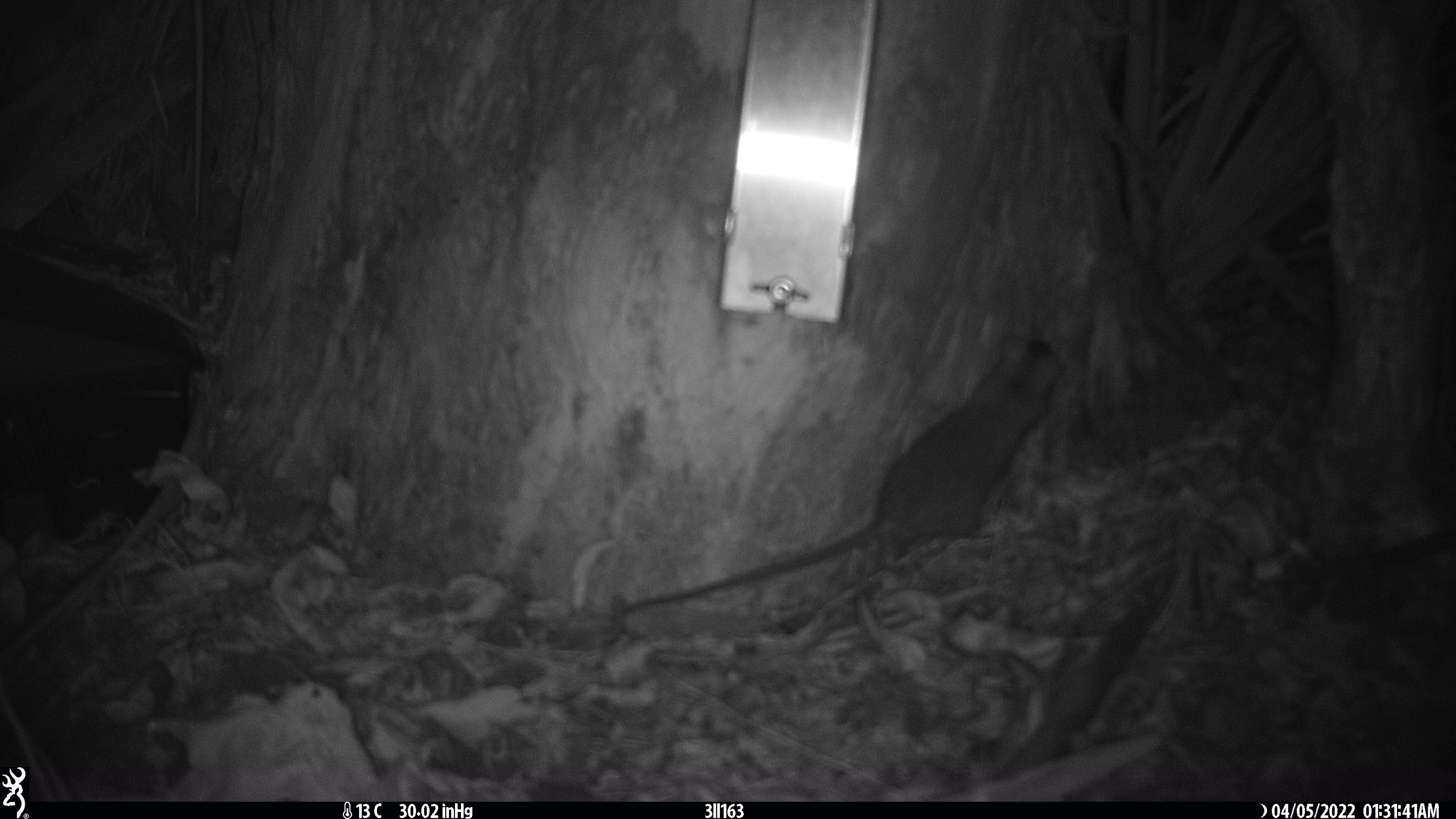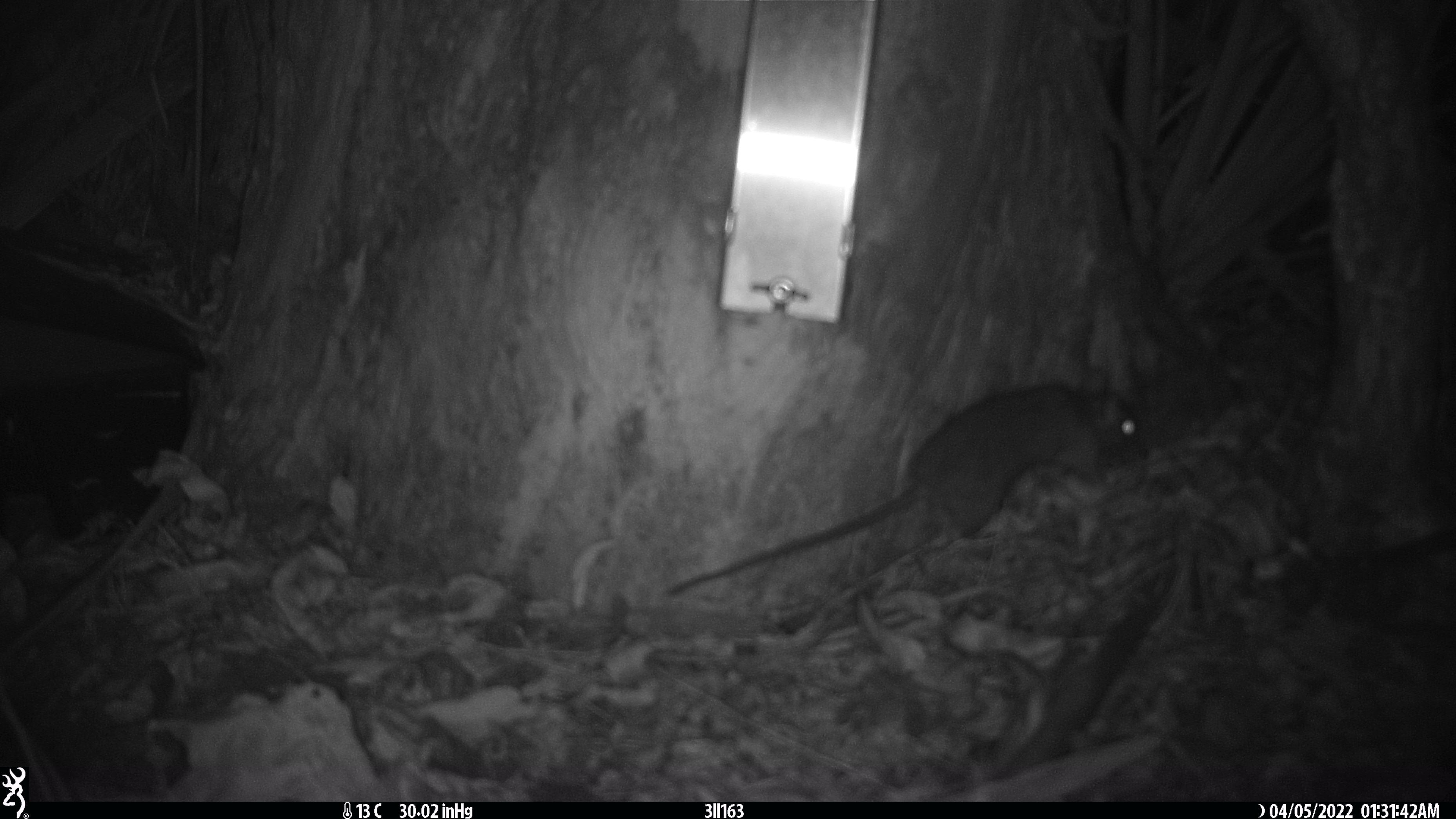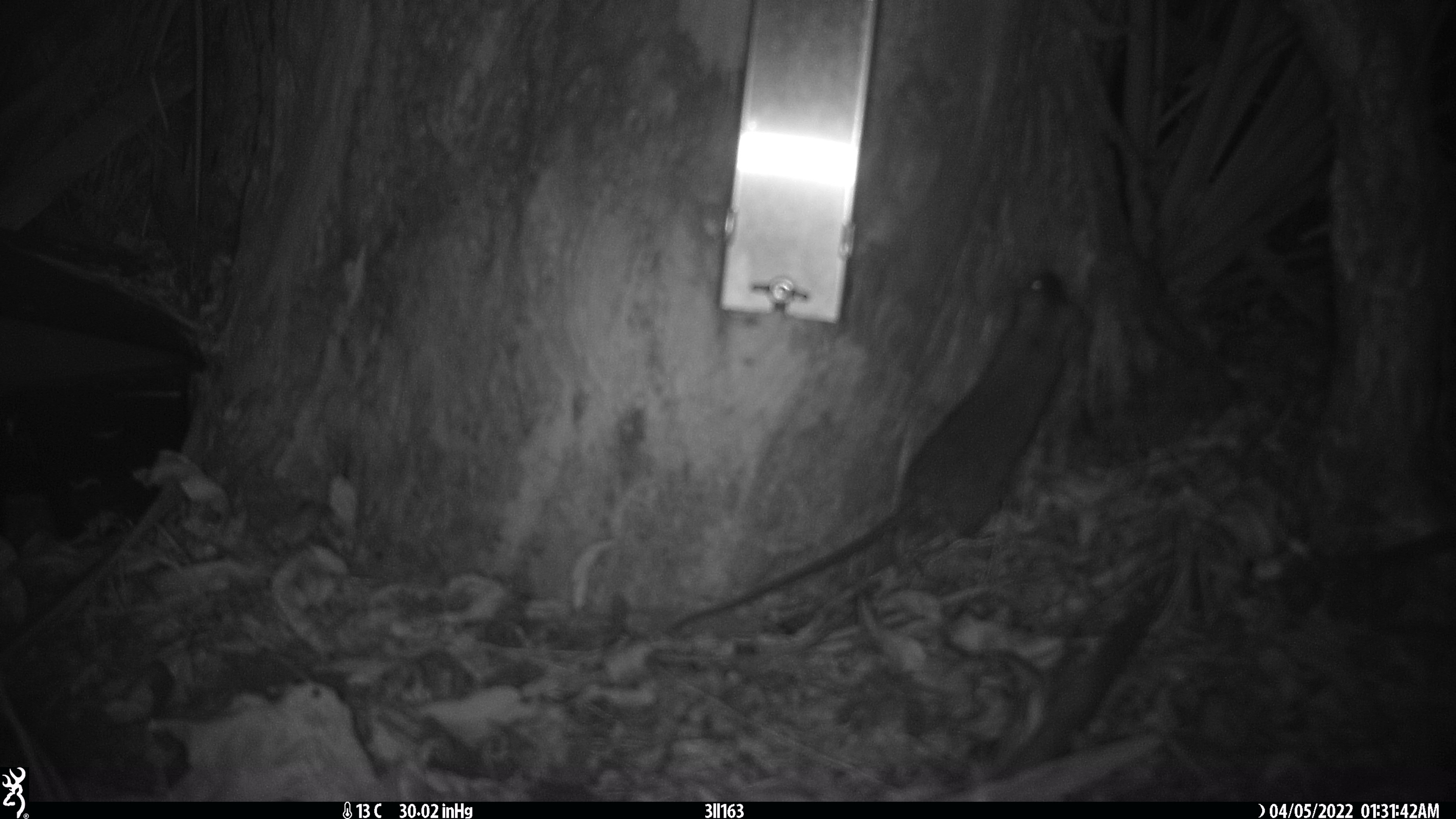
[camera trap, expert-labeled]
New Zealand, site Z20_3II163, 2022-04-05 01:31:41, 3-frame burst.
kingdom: Animalia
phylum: Chordata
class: Mammalia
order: Rodentia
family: Muridae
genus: Rattus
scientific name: Rattus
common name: rat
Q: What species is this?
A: Rat (Rattus).